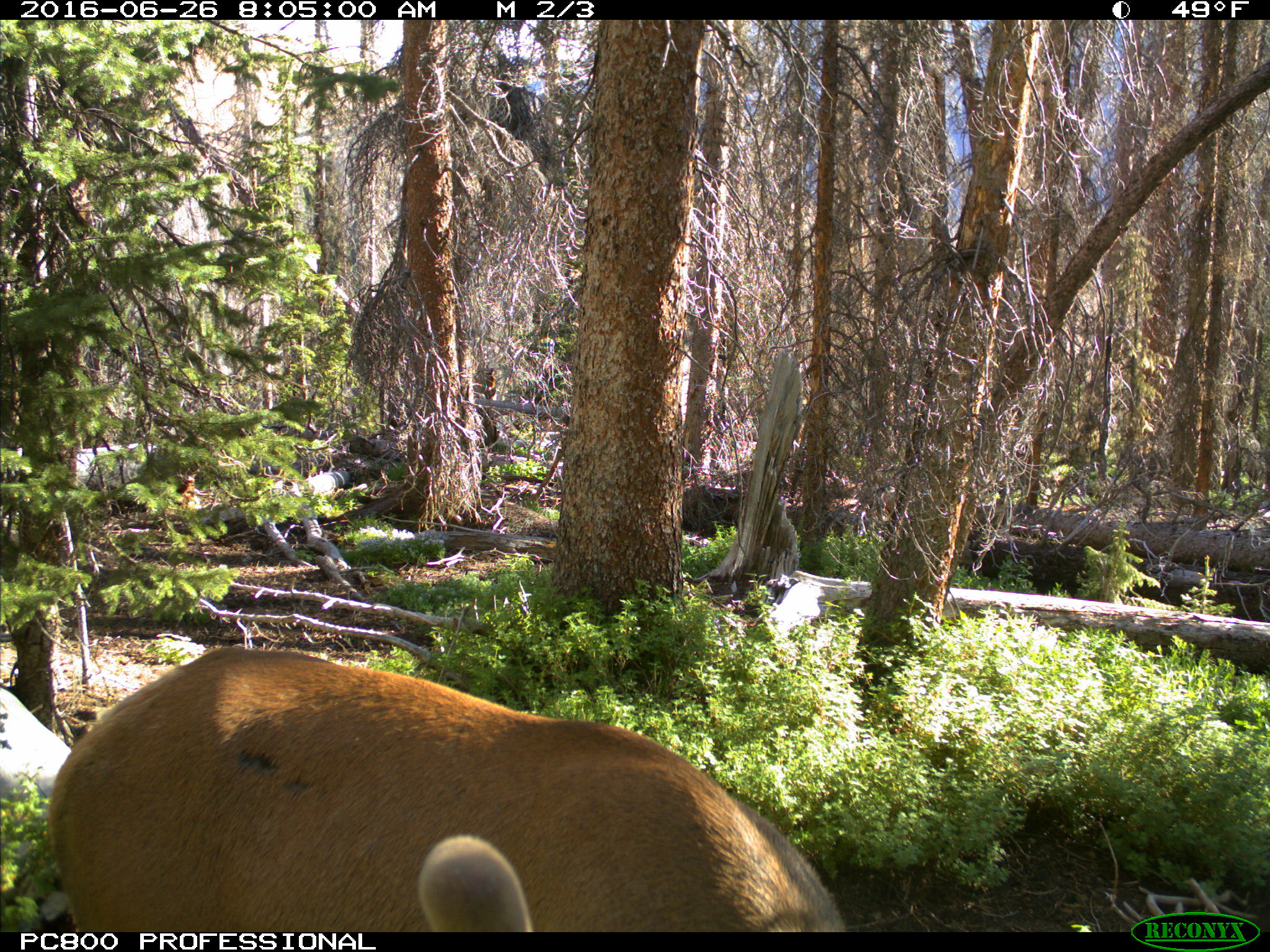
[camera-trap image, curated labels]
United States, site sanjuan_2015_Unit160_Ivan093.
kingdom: Animalia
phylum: Chordata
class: Mammalia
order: Artiodactyla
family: Cervidae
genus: Cervus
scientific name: Cervus elaphus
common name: red deer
Cervus elaphus (red deer).